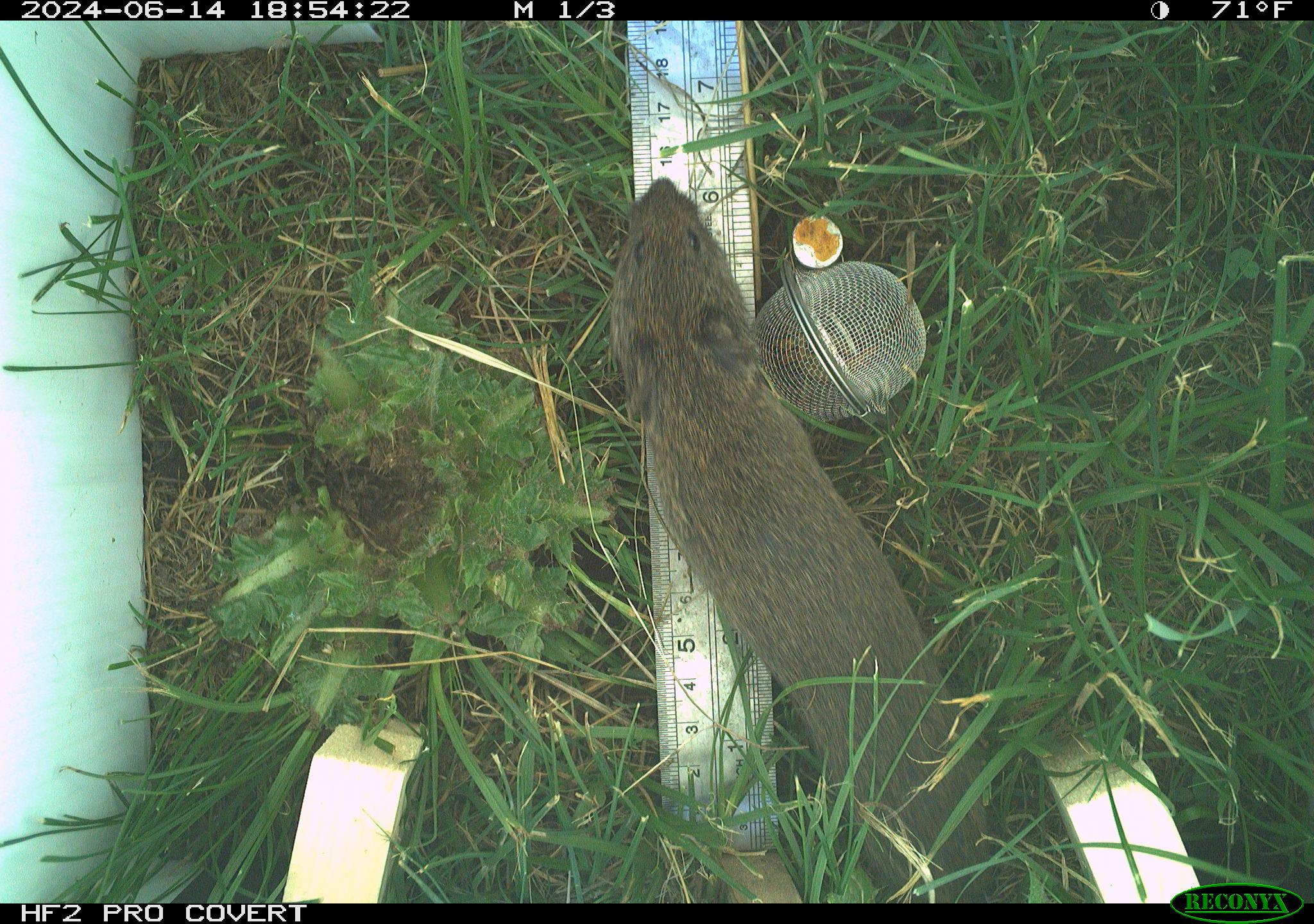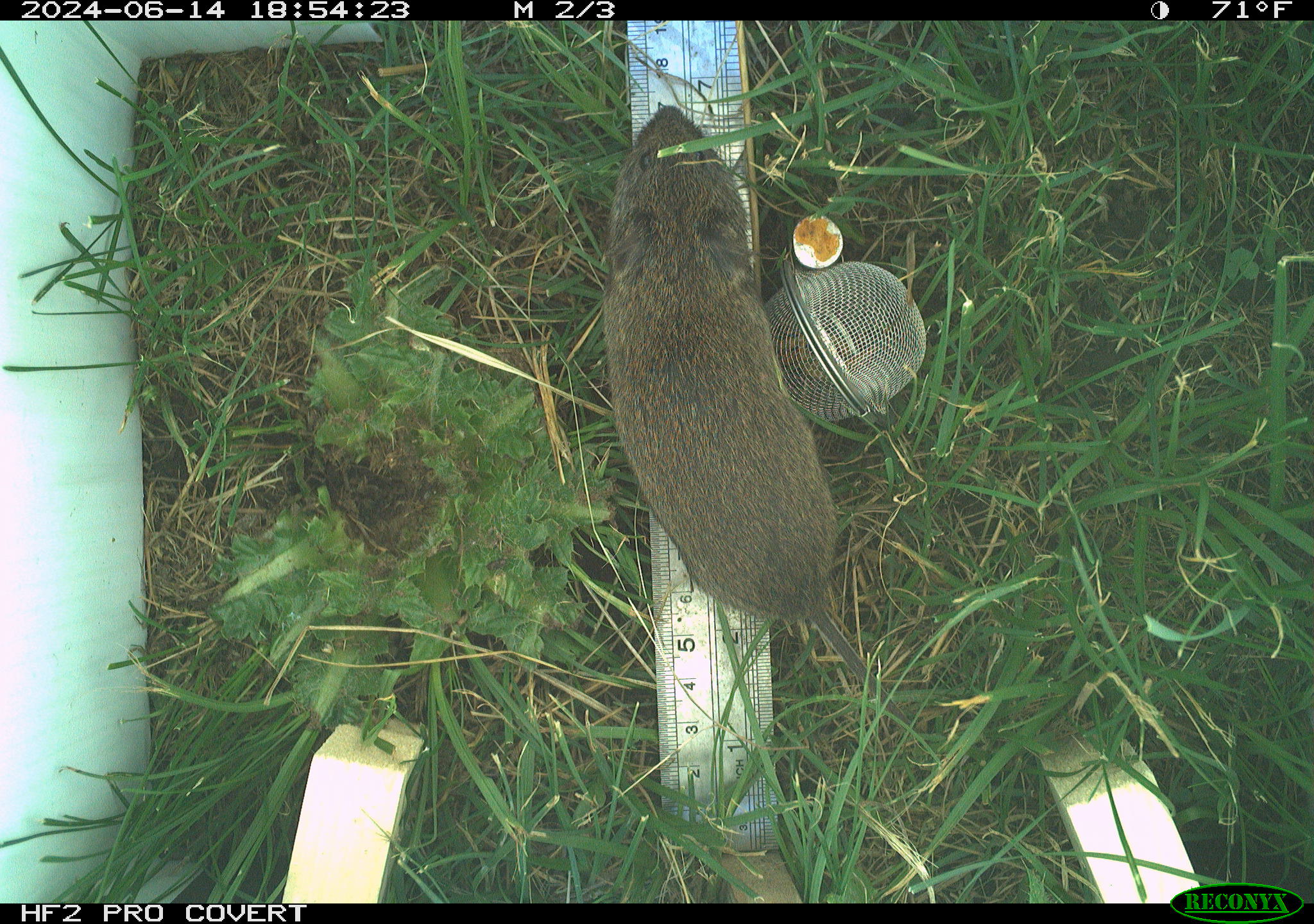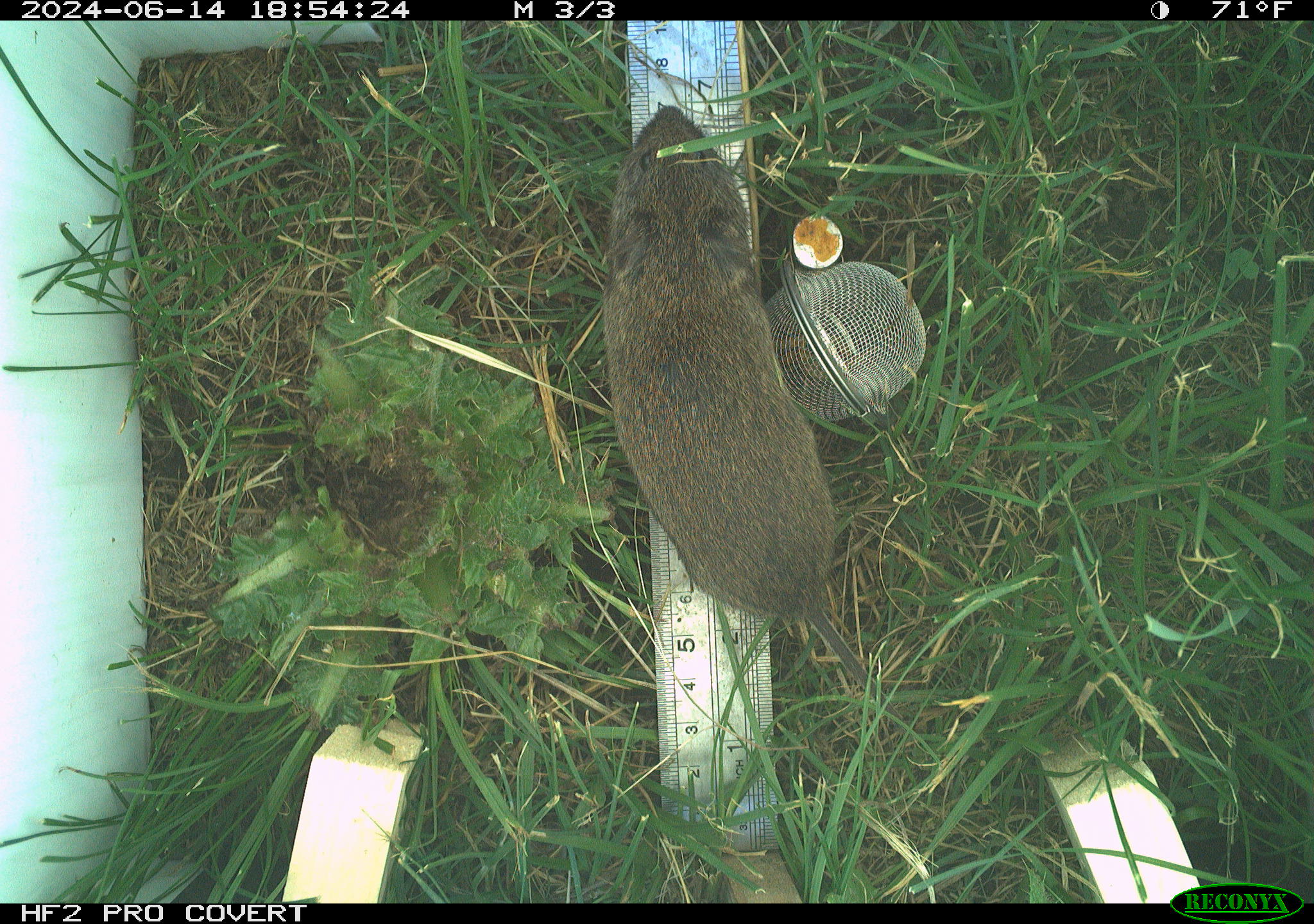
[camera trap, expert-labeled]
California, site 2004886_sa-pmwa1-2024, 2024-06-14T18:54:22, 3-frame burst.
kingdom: Animalia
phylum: Chordata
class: Mammalia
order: Rodentia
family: Cricetidae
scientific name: Arvicolinae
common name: voles, lemmings, and muskrats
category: arvicolinae subfamily